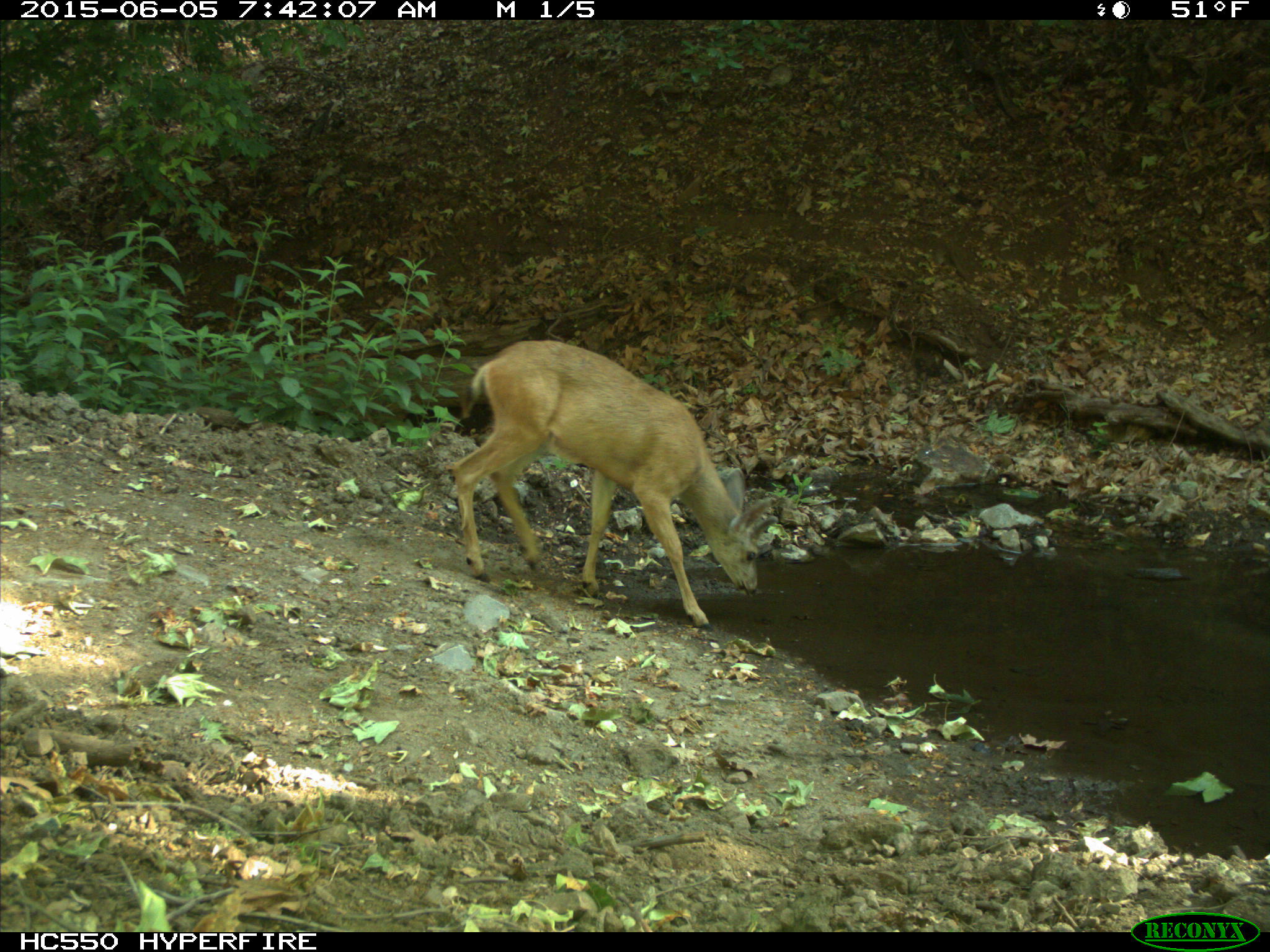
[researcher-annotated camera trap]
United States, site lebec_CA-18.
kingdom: Animalia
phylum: Chordata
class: Mammalia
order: Artiodactyla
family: Cervidae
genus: Odocoileus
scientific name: Odocoileus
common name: deer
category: unidentified deer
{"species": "unidentified deer (deer) (Odocoileus)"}